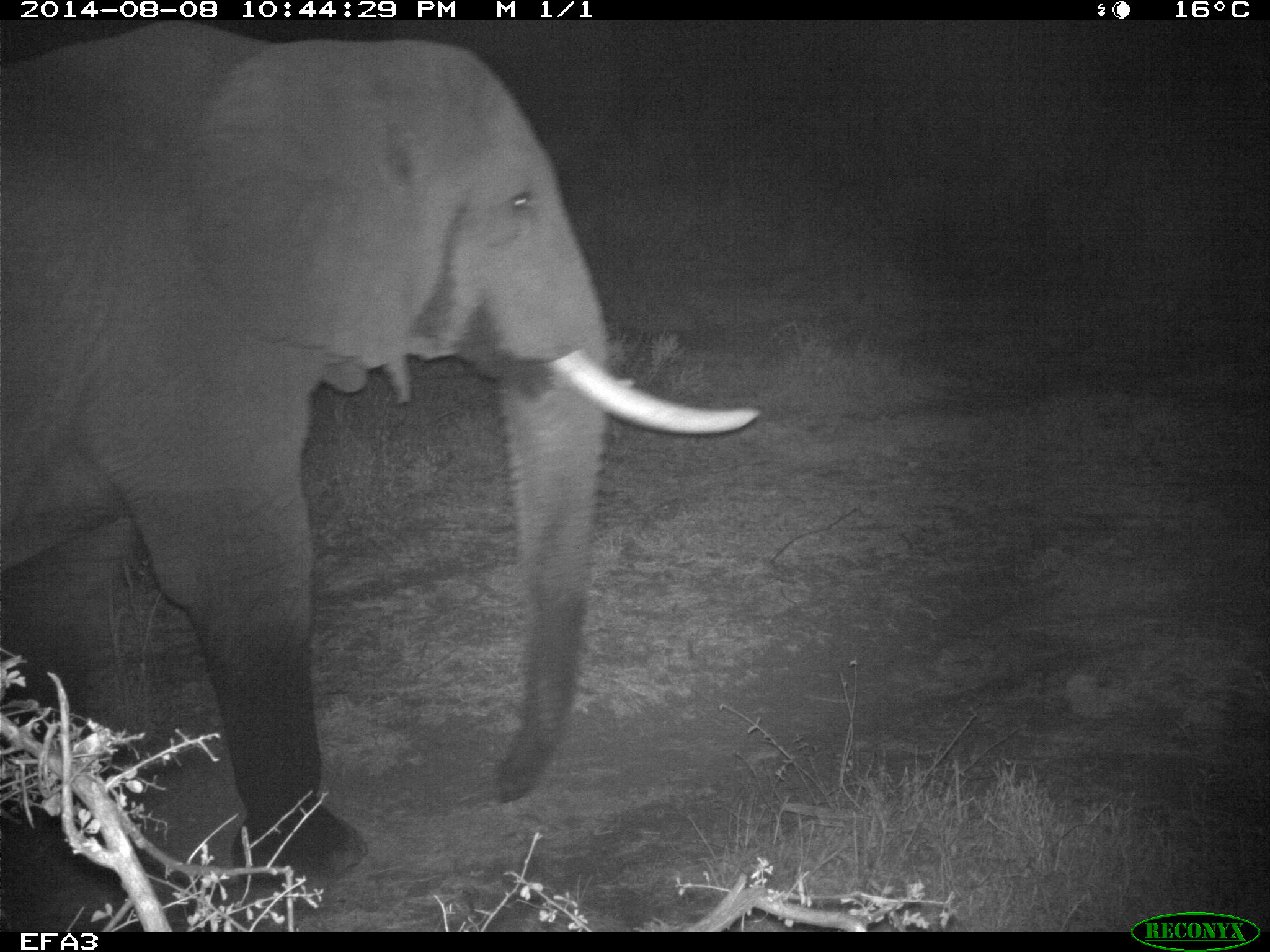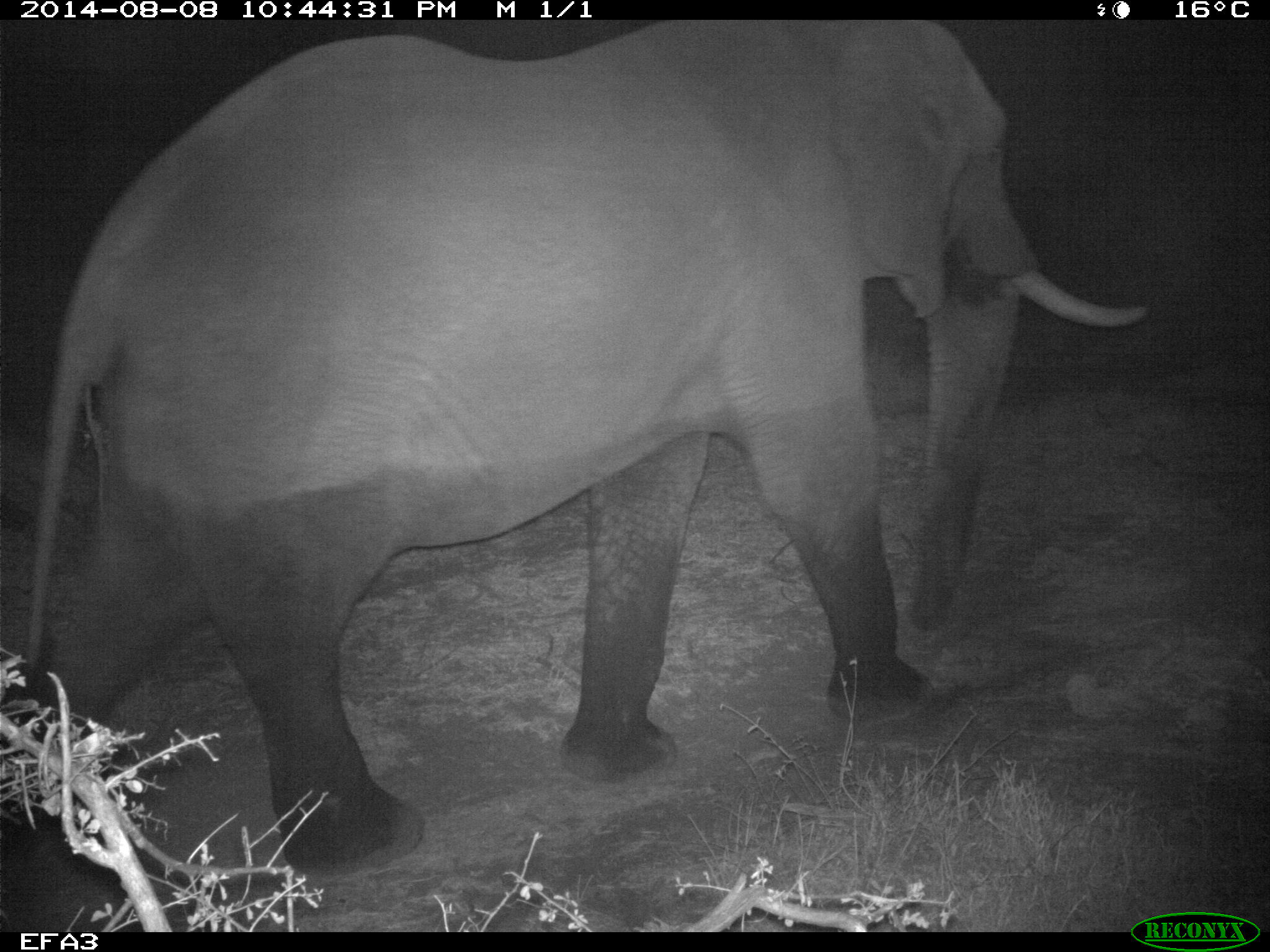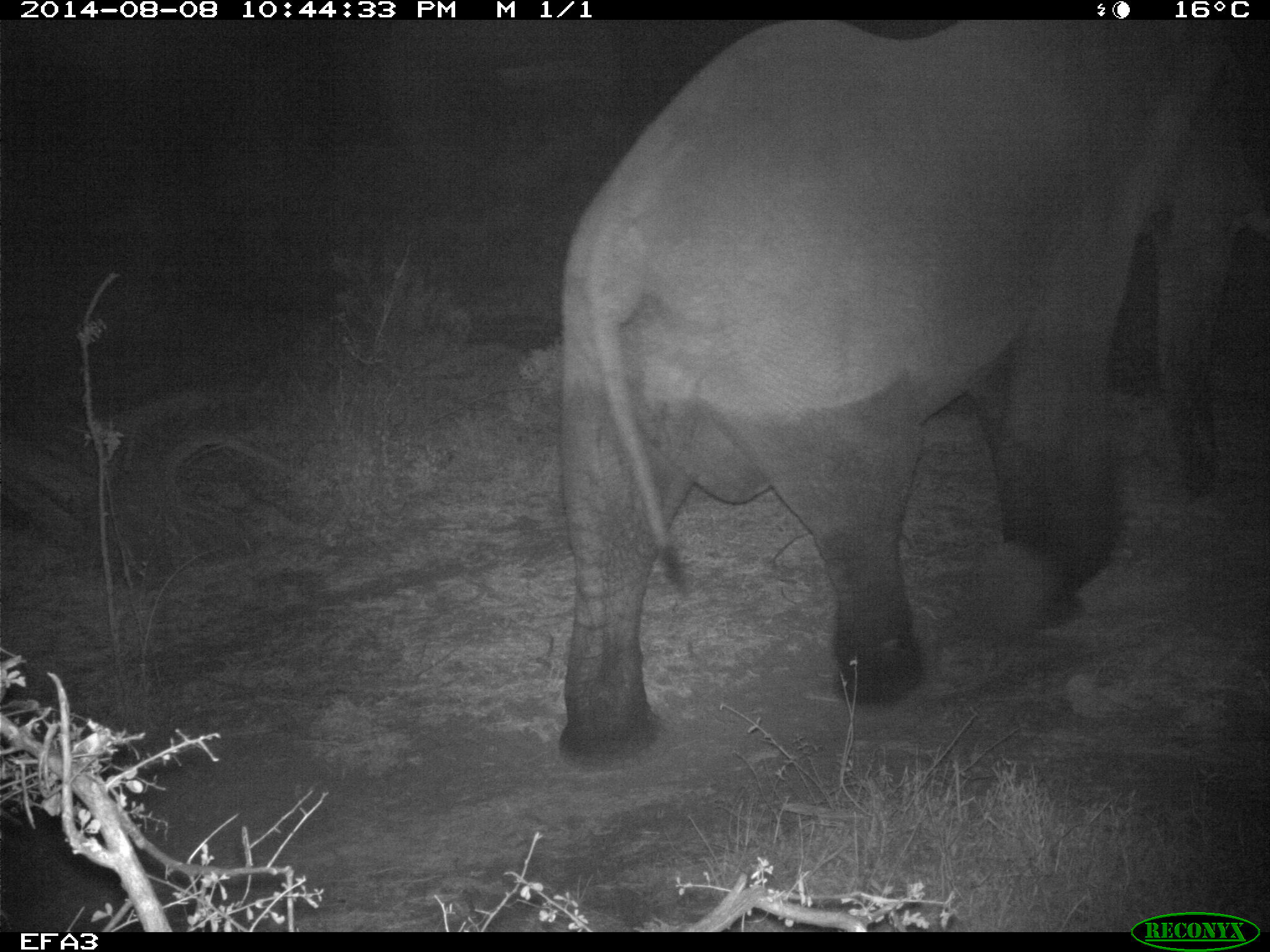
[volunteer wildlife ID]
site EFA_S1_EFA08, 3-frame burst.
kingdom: Animalia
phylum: Chordata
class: Mammalia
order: Proboscidea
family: Elephantidae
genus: Loxodonta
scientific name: Loxodonta africana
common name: african bush elephant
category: elephant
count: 1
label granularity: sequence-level